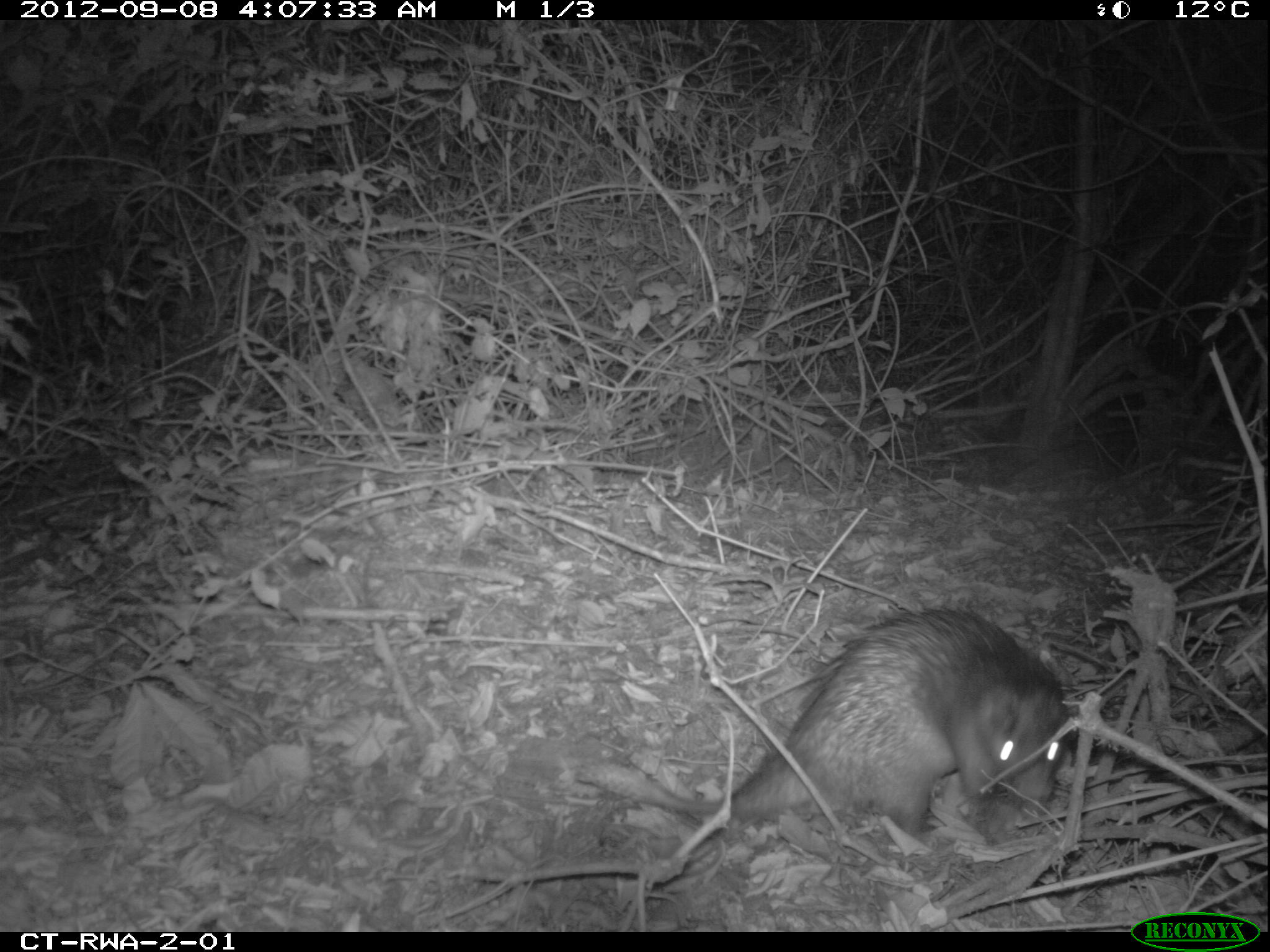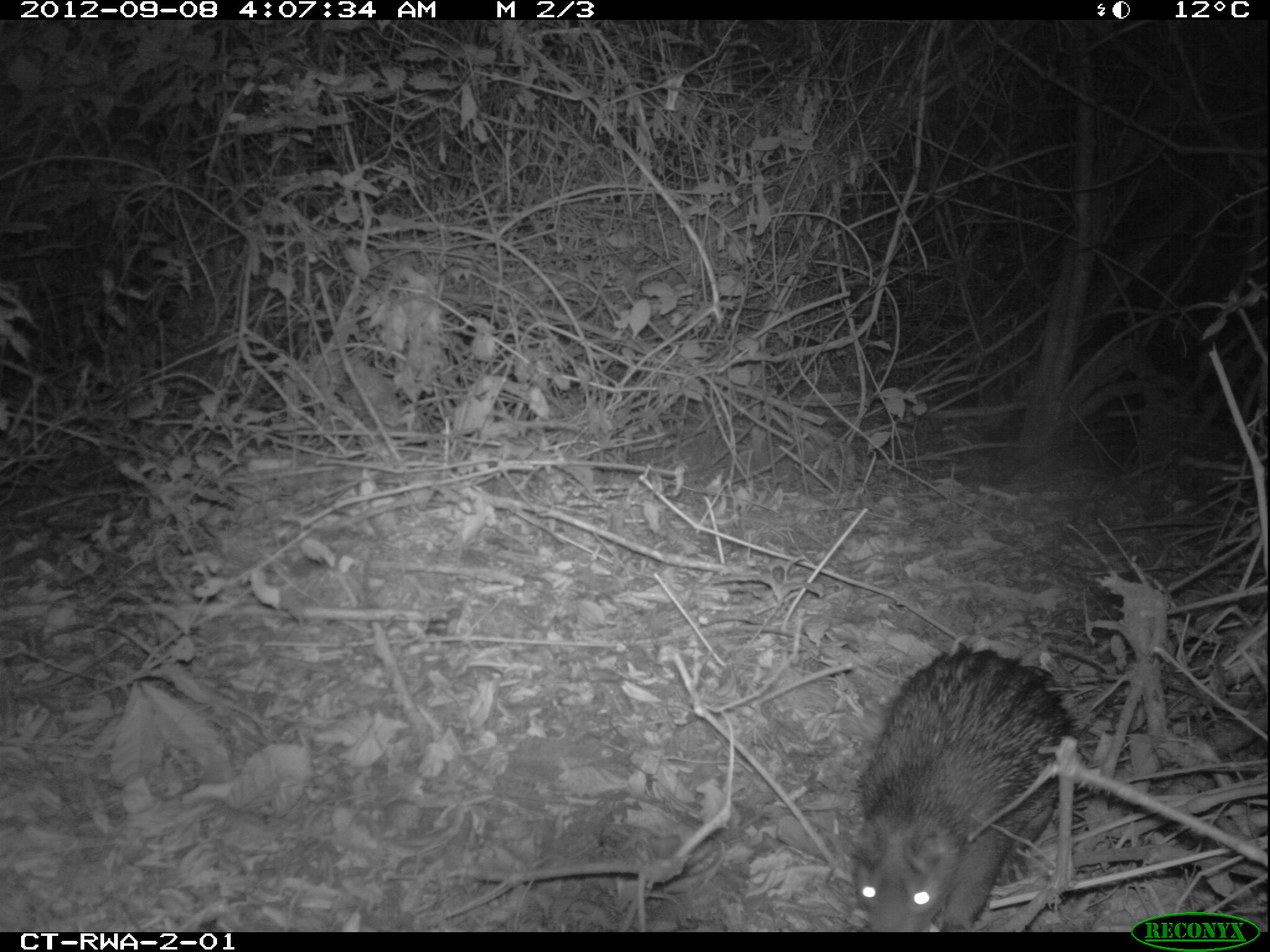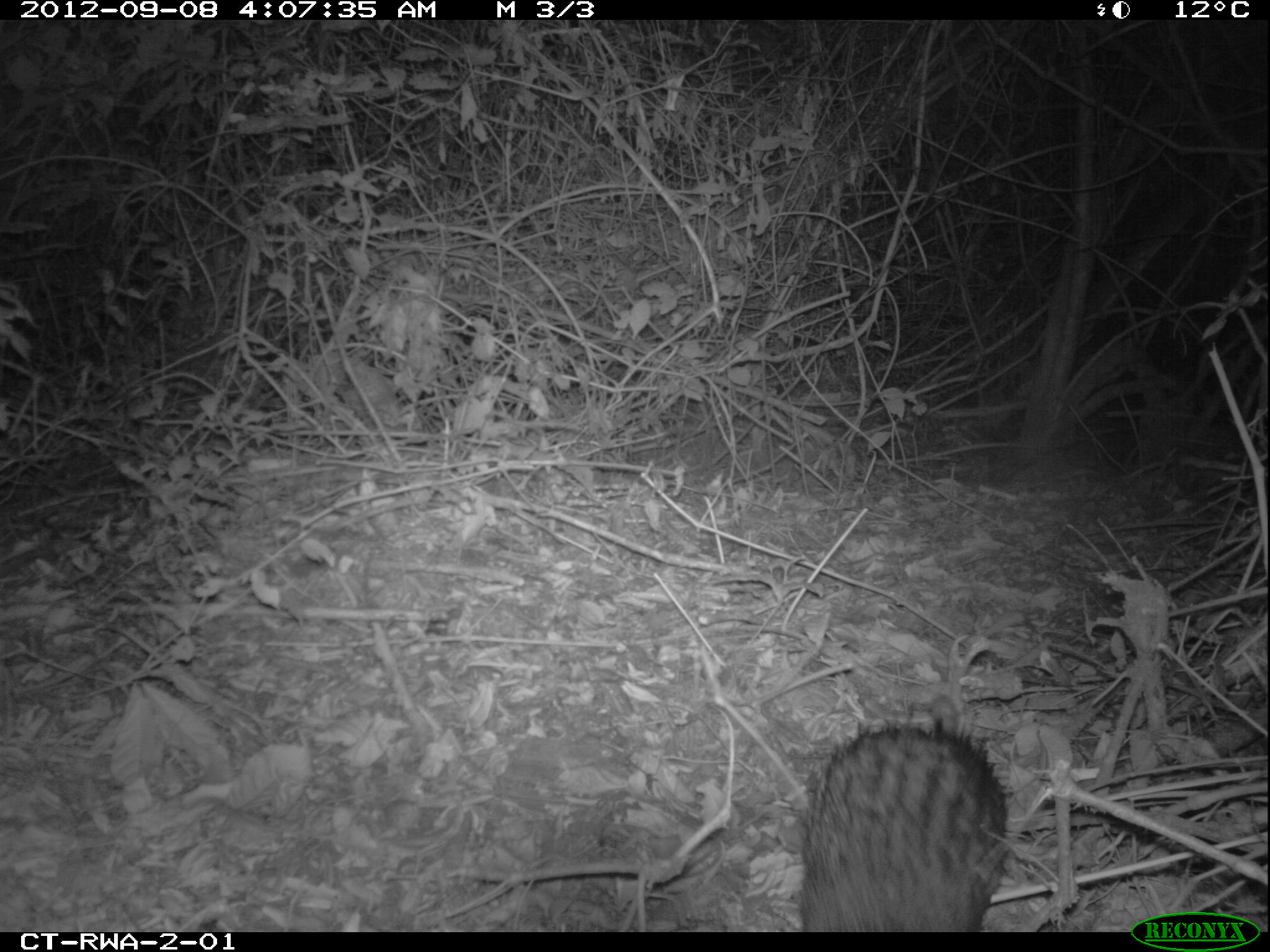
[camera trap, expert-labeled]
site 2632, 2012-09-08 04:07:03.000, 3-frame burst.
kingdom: Animalia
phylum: Chordata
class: Mammalia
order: Rodentia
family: Hystricidae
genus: Atherurus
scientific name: Atherurus africanus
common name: african brush-tailed porcupine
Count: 1.